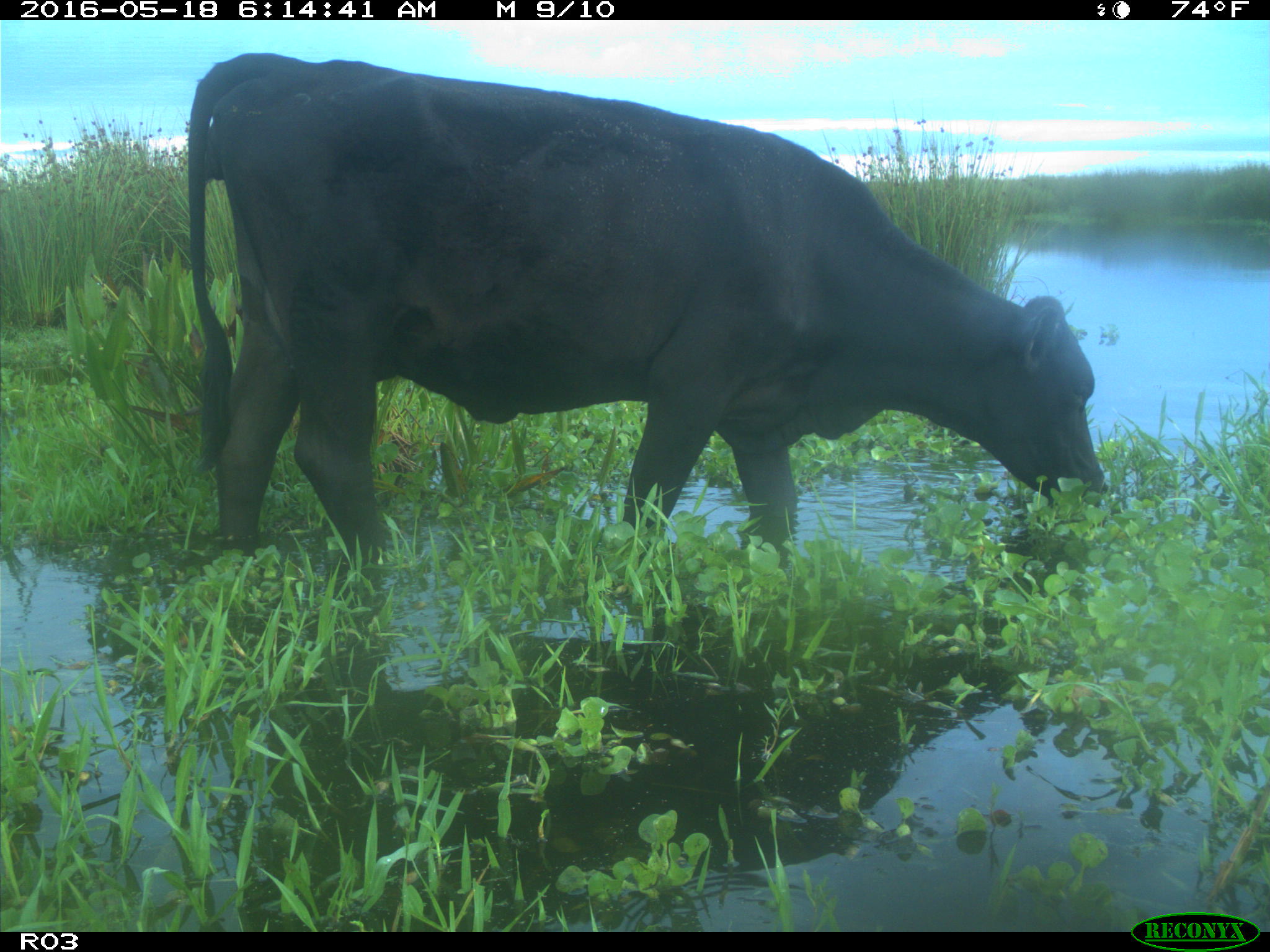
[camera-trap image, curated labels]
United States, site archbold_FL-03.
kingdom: Animalia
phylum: Chordata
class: Mammalia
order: Artiodactyla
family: Bovidae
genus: Bos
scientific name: Bos taurus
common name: domestic cow